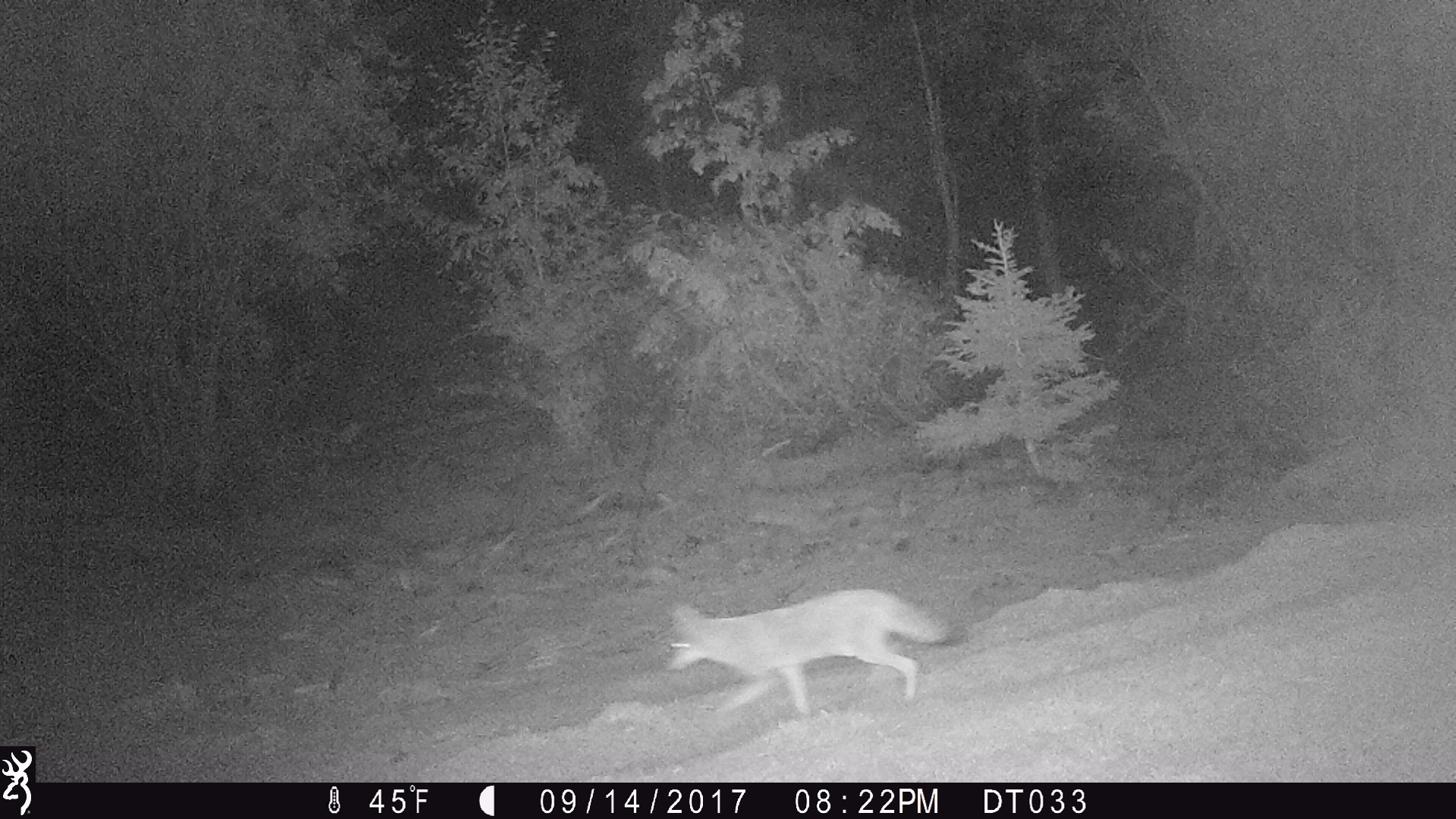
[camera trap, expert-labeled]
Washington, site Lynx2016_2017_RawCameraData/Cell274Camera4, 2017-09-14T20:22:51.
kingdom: Animalia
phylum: Chordata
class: Mammalia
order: Carnivora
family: Canidae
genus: Canis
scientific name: Canis latrans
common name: coyote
Canis latrans (coyote). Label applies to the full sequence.